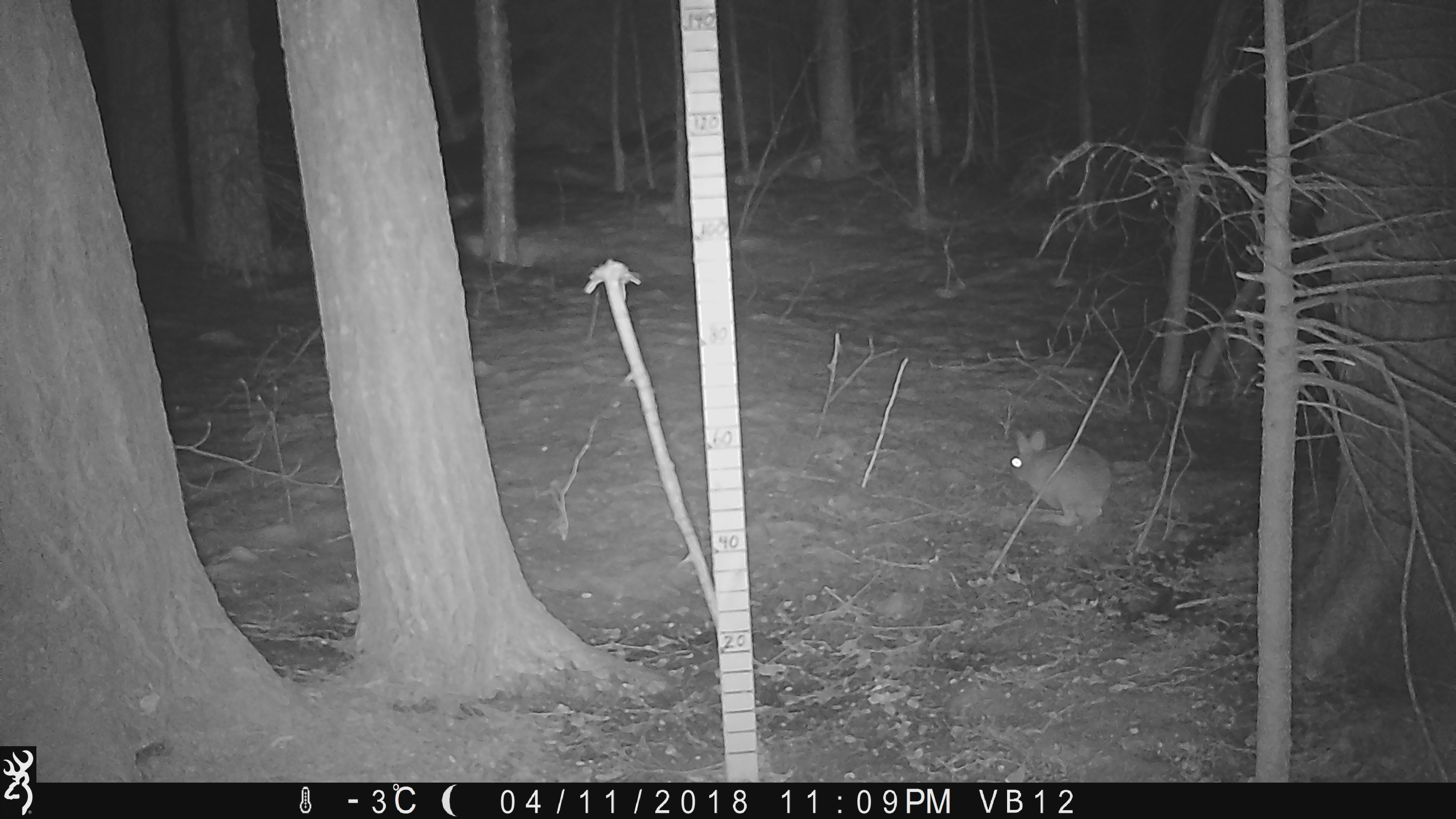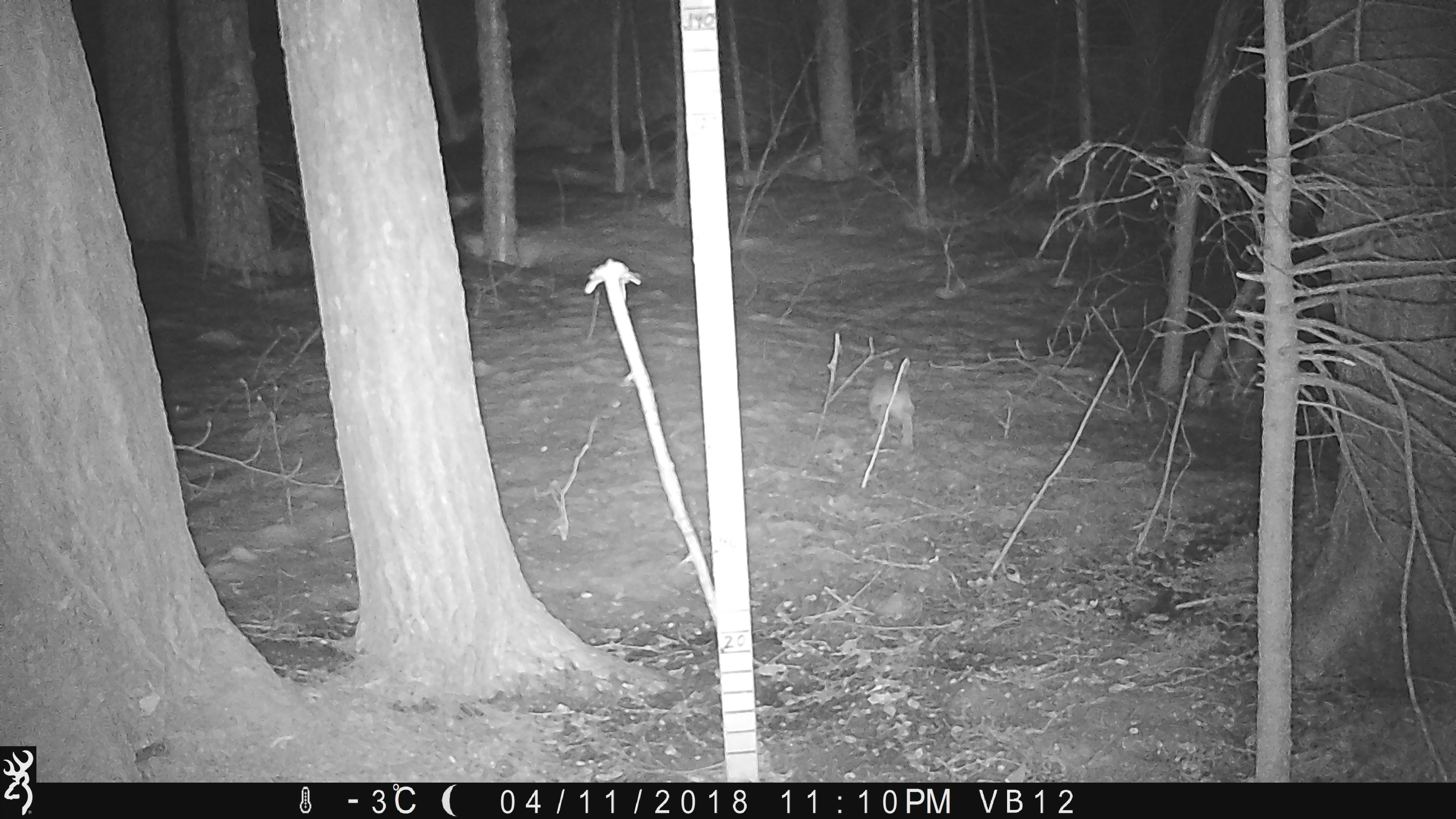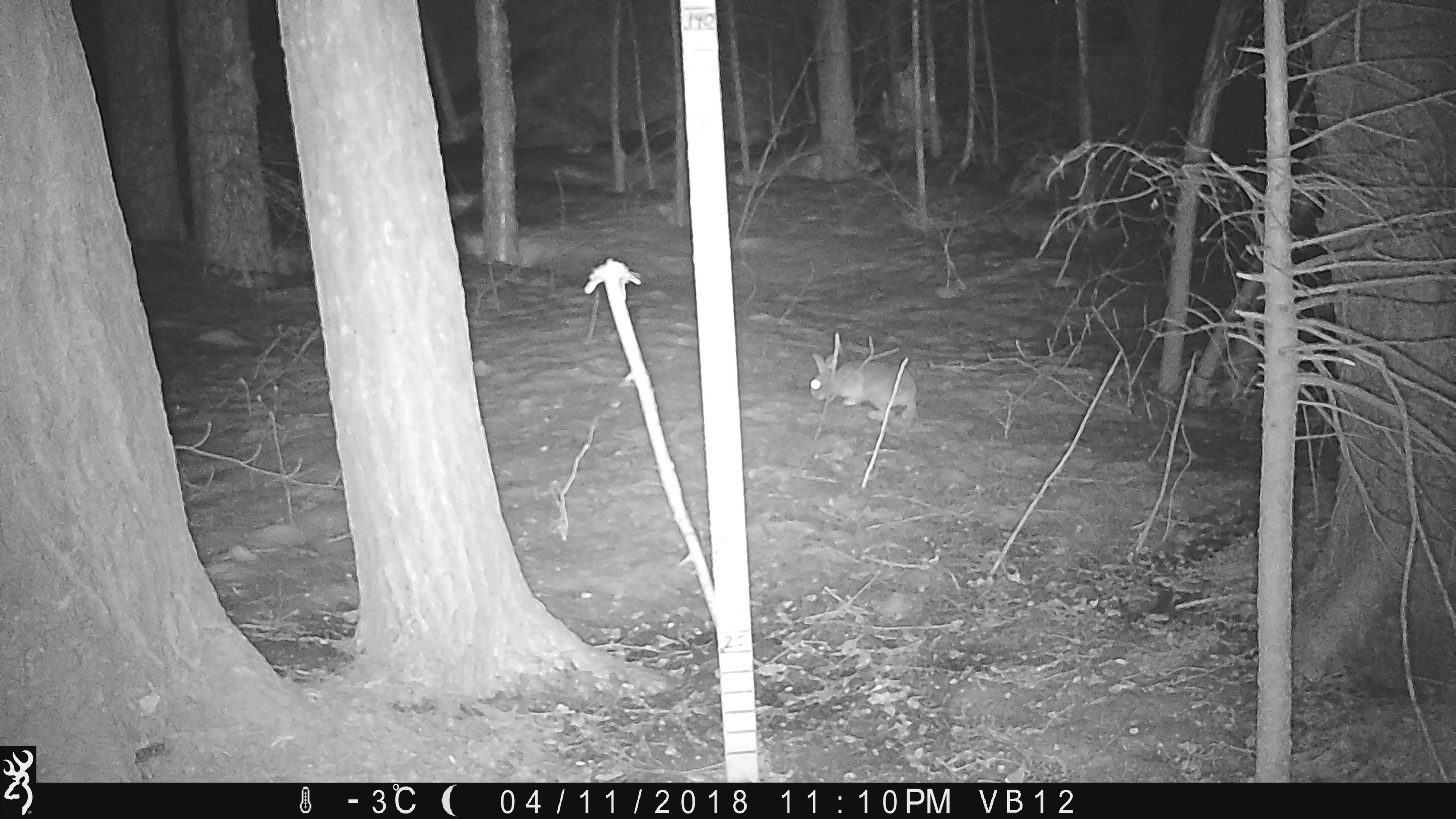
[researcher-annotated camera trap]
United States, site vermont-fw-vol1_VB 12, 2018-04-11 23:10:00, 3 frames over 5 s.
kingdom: Animalia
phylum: Chordata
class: Mammalia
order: Lagomorpha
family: Leporidae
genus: Lepus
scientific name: Lepus americanus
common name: snowshoe hare